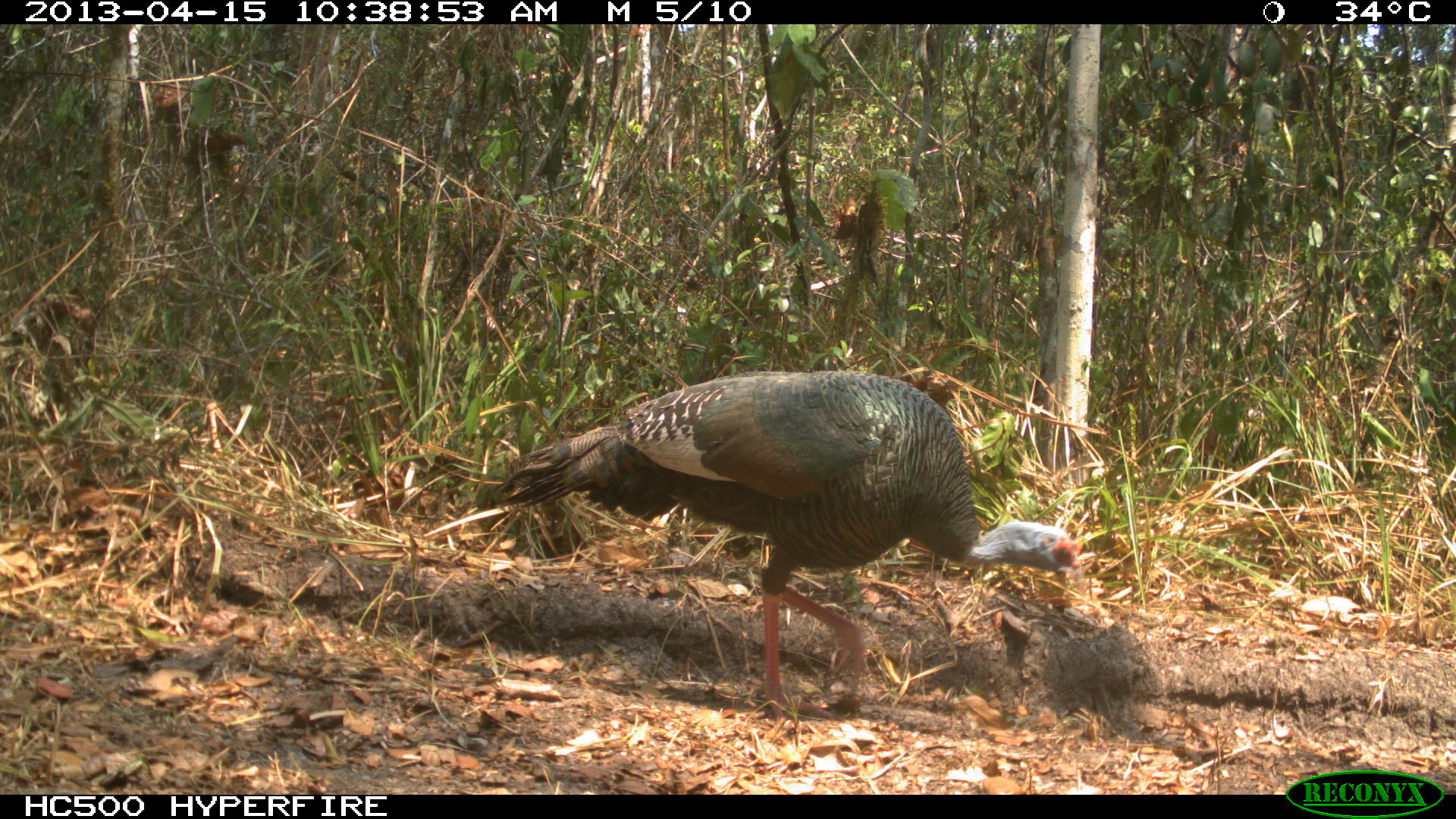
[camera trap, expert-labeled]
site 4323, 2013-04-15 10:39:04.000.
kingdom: Animalia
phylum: Chordata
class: Aves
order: Galliformes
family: Phasianidae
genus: Meleagris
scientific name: Meleagris ocellata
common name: ocellated turkey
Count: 1.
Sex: female.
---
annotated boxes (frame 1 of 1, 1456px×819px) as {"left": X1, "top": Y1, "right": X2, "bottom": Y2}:
meleagris ocellata: {"left": 490, "top": 368, "right": 1088, "bottom": 726}